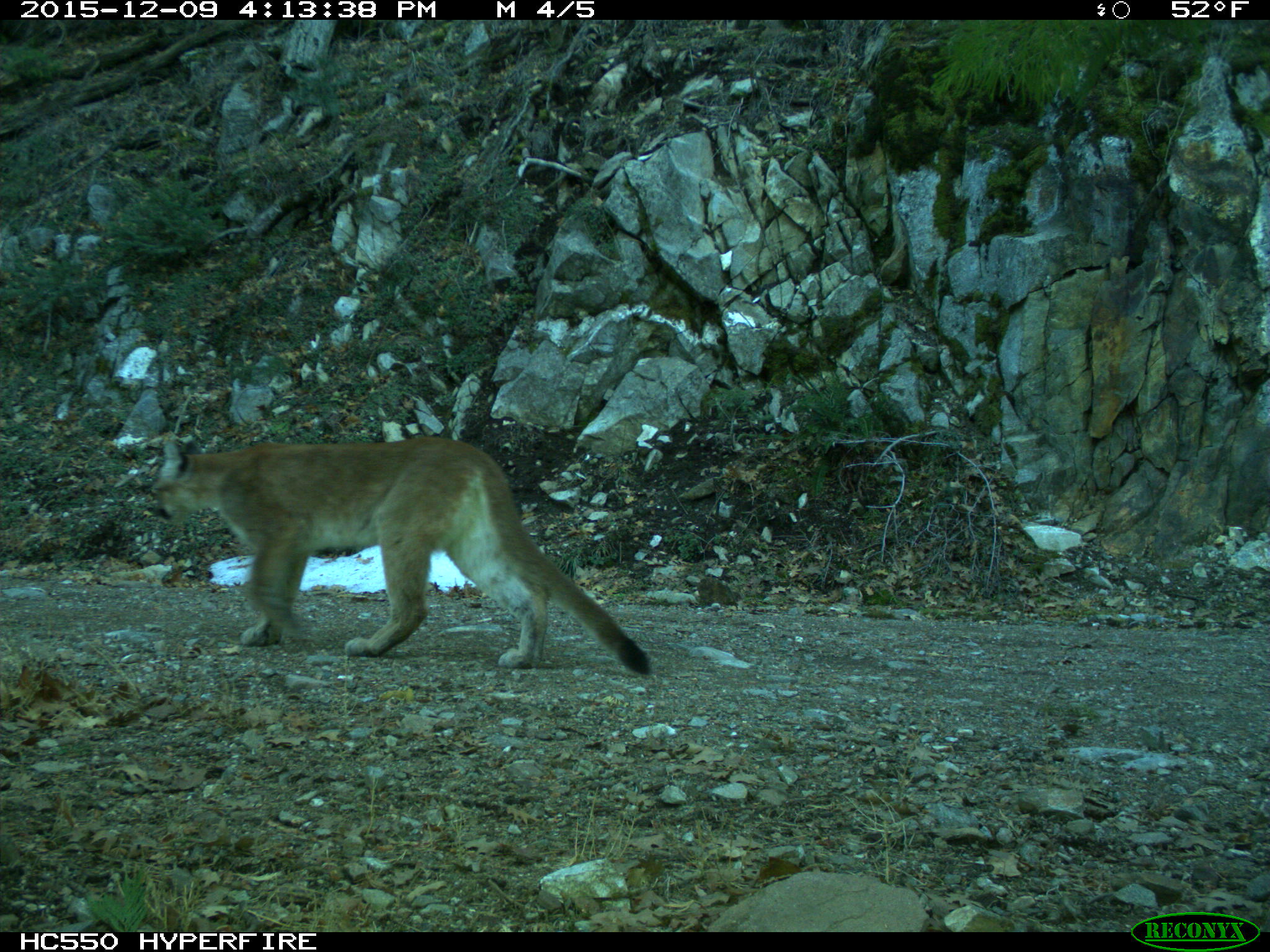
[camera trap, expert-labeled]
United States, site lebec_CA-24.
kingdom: Animalia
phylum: Chordata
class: Mammalia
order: Carnivora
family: Felidae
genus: Puma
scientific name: Puma concolor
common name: mountain lion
Puma concolor (mountain lion).